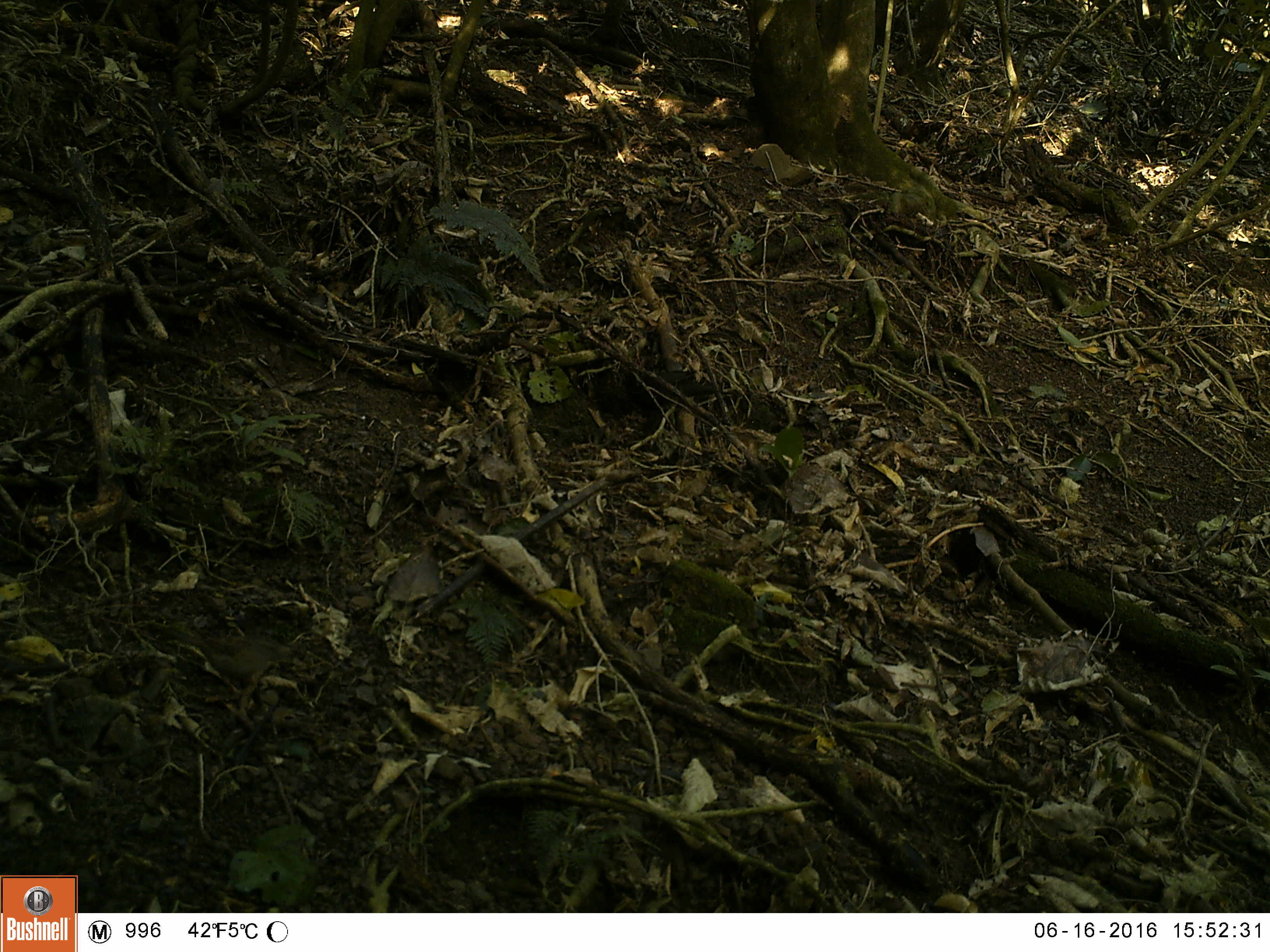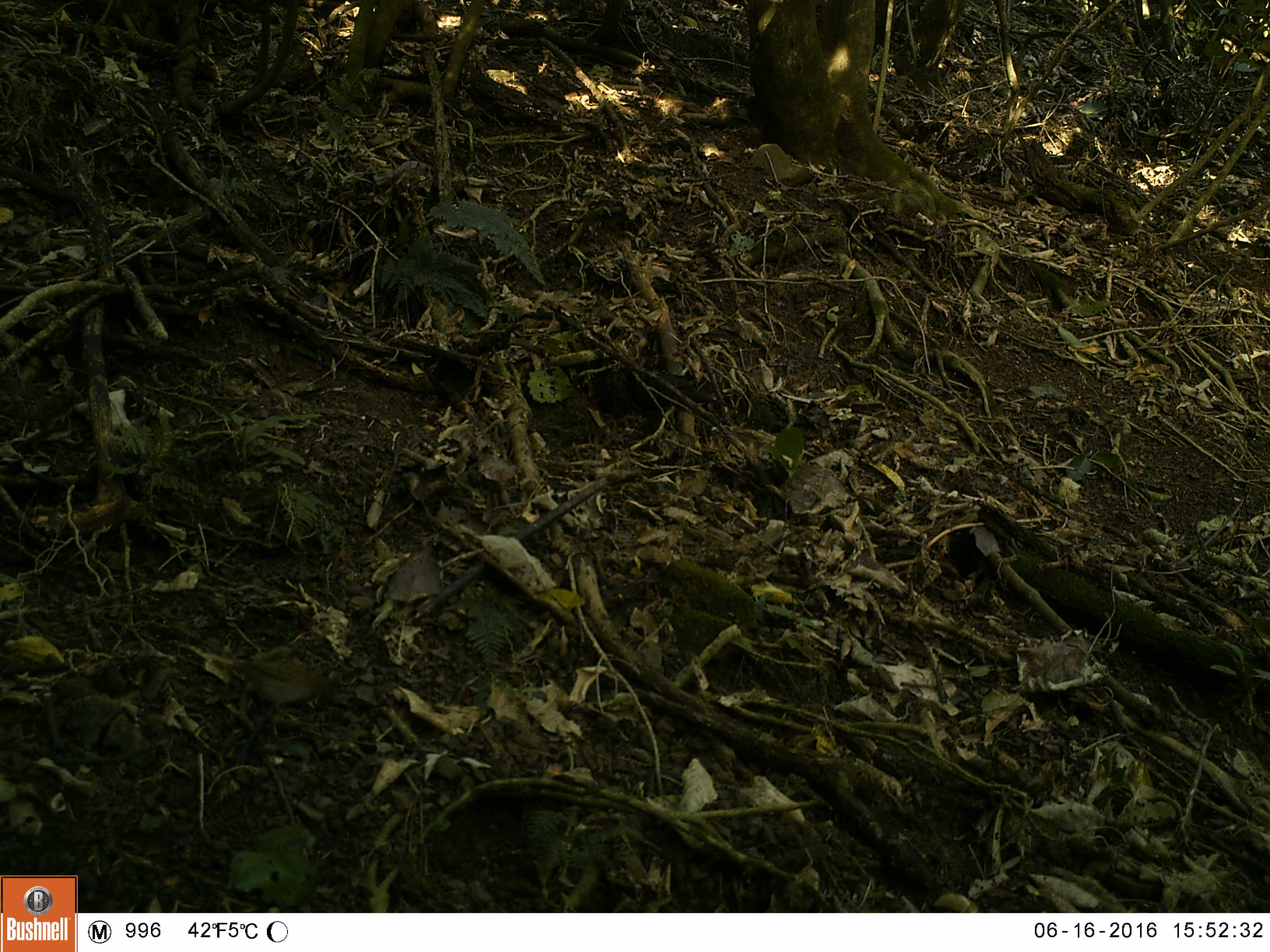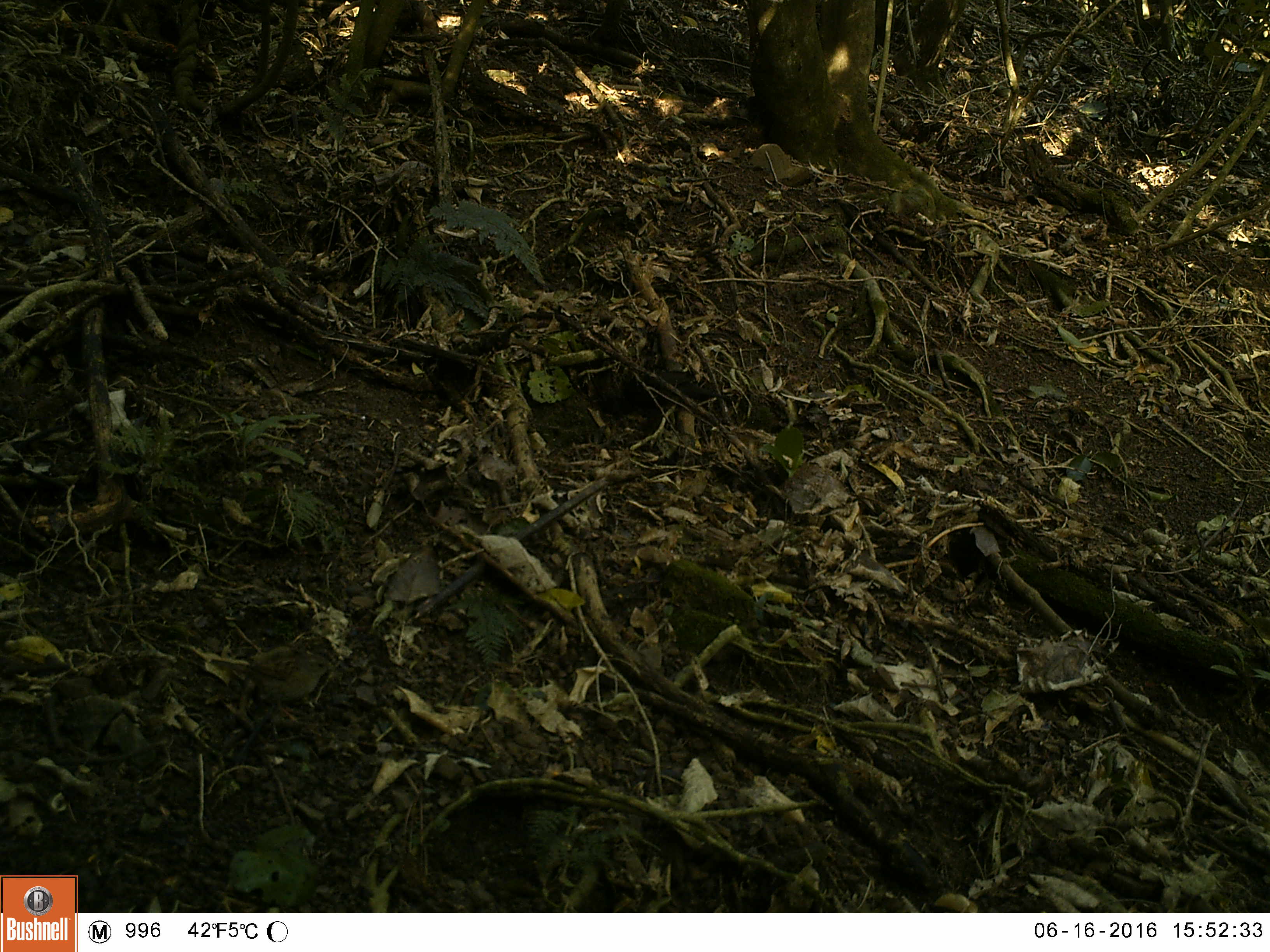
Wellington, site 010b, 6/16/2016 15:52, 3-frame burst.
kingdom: Animalia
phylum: Chordata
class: Aves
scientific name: Aves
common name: bird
Bird (Aves).